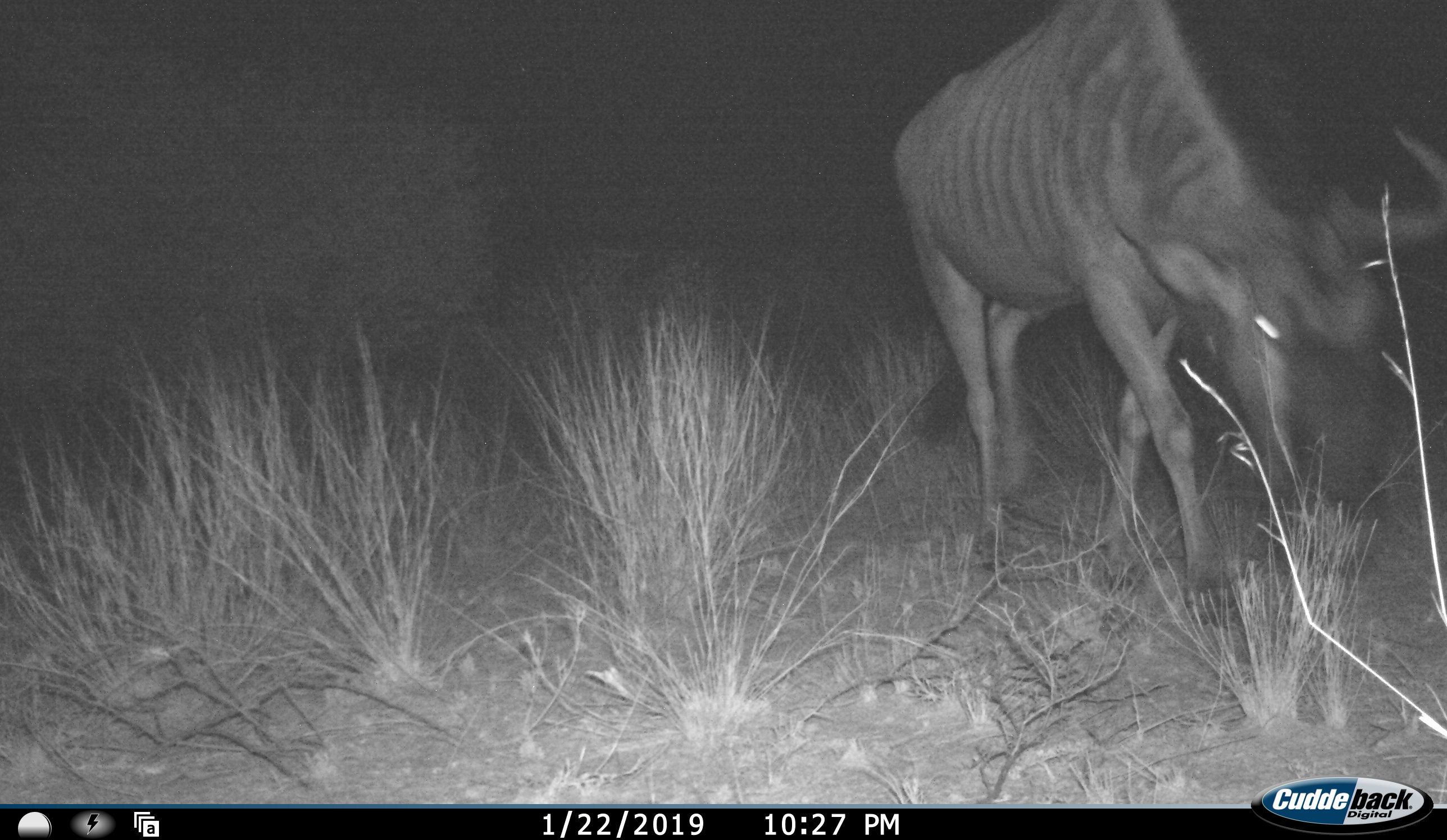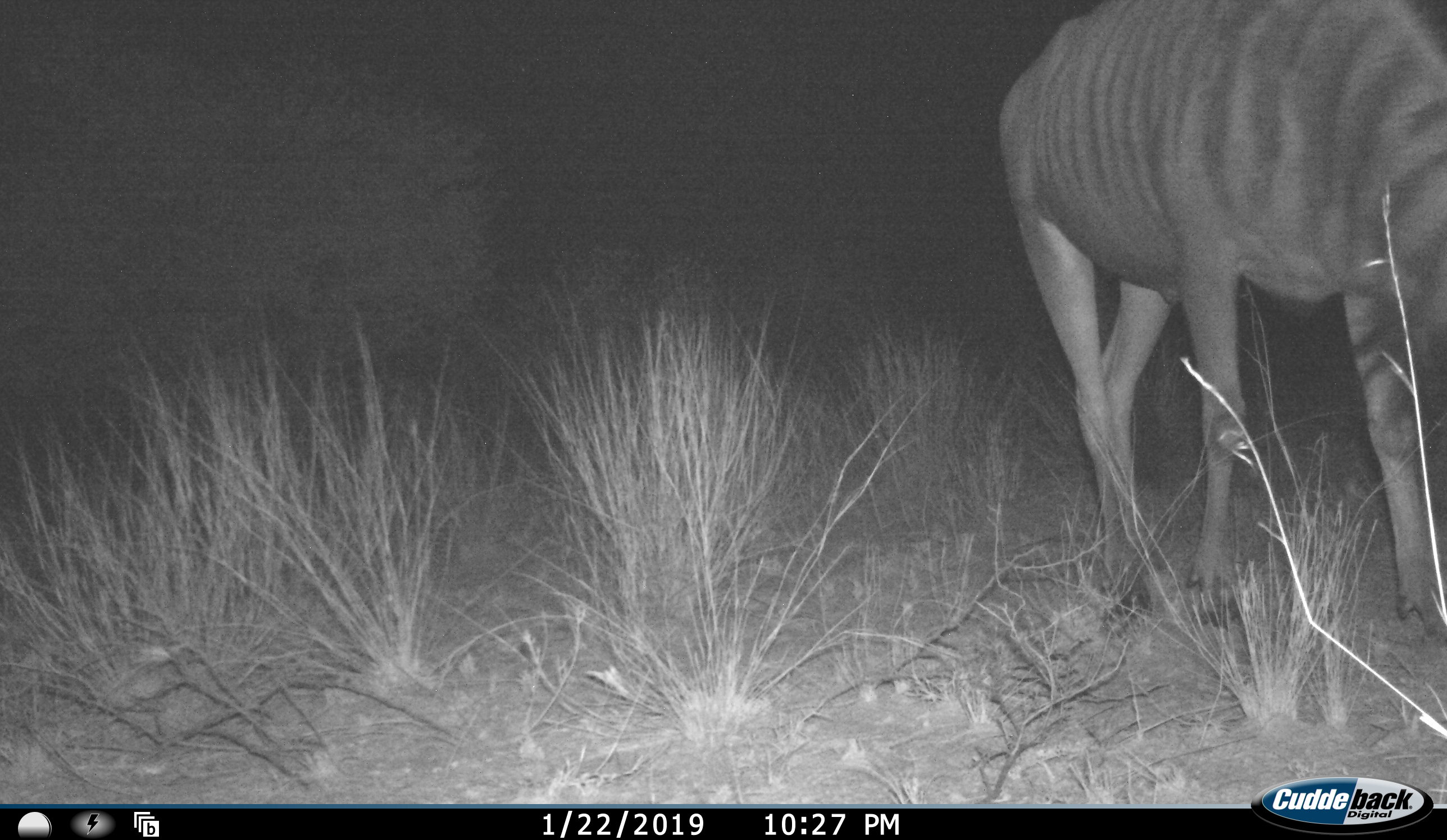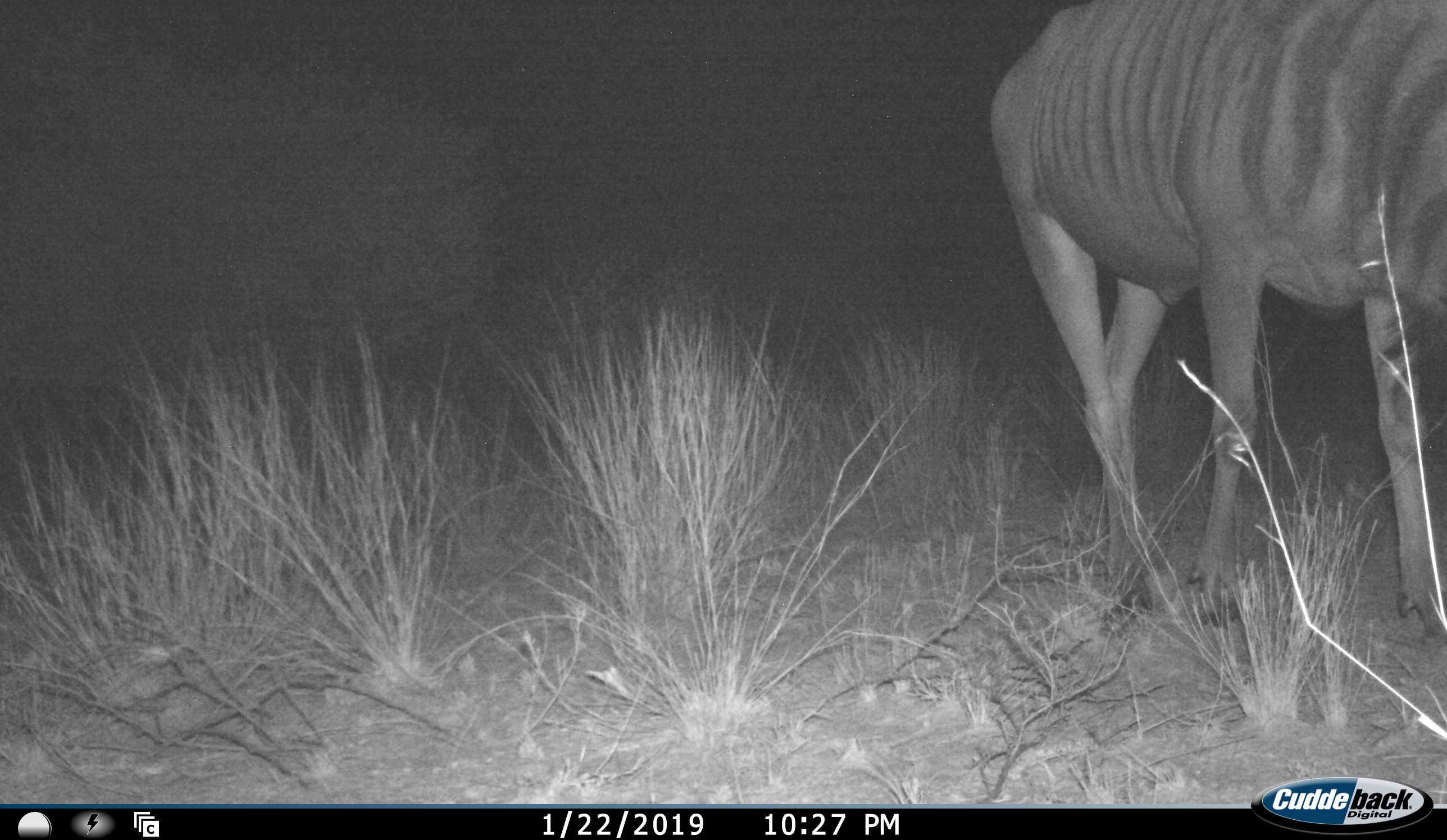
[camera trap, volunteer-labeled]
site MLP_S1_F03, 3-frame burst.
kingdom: Animalia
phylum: Chordata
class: Mammalia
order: Artiodactyla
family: Bovidae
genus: Connochaetes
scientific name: Connochaetes taurinus taurinus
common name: blue wildebeest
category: wildebeestblue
Wildebeestblue (blue wildebeest) (Connochaetes taurinus taurinus), count 1. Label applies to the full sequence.